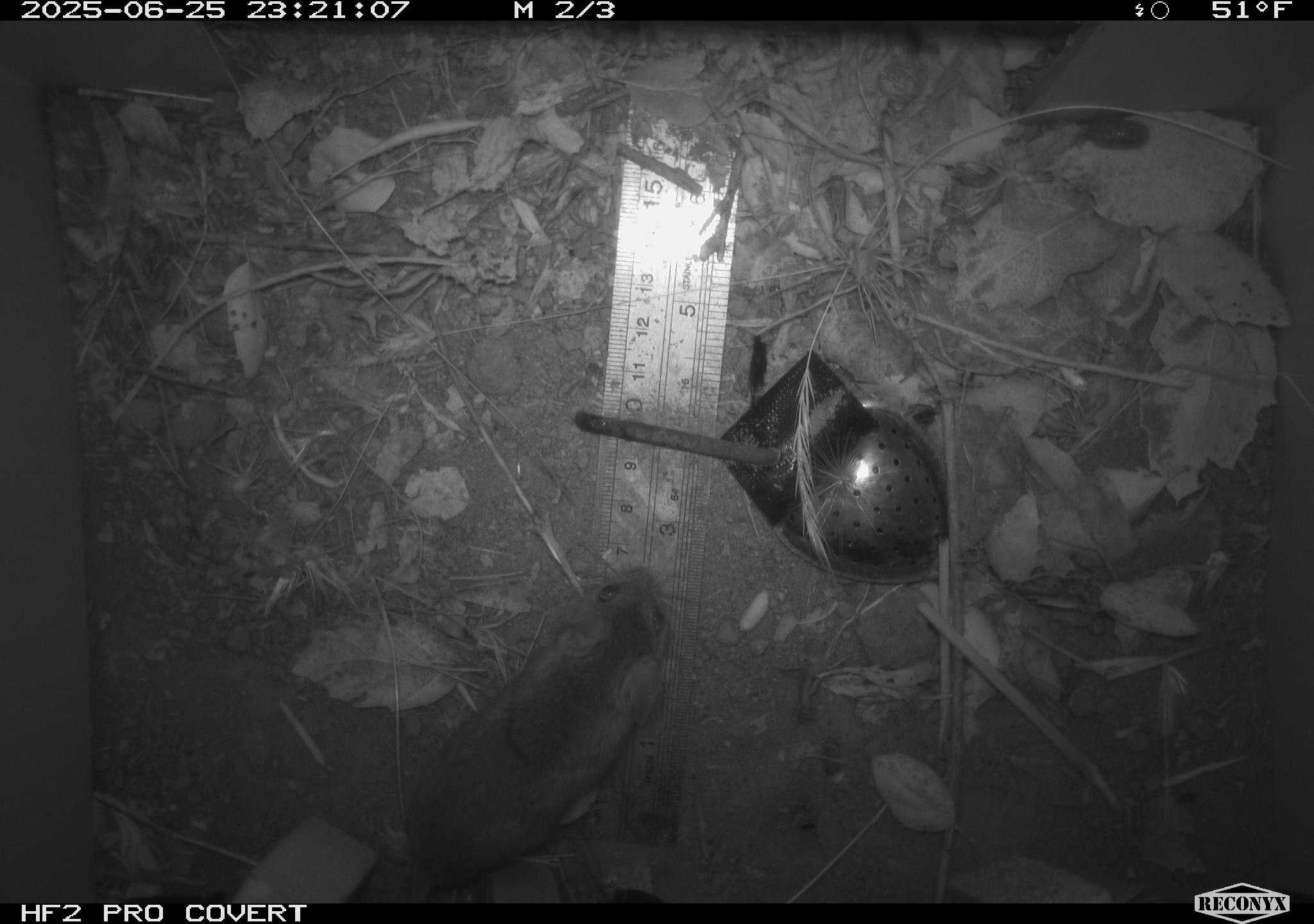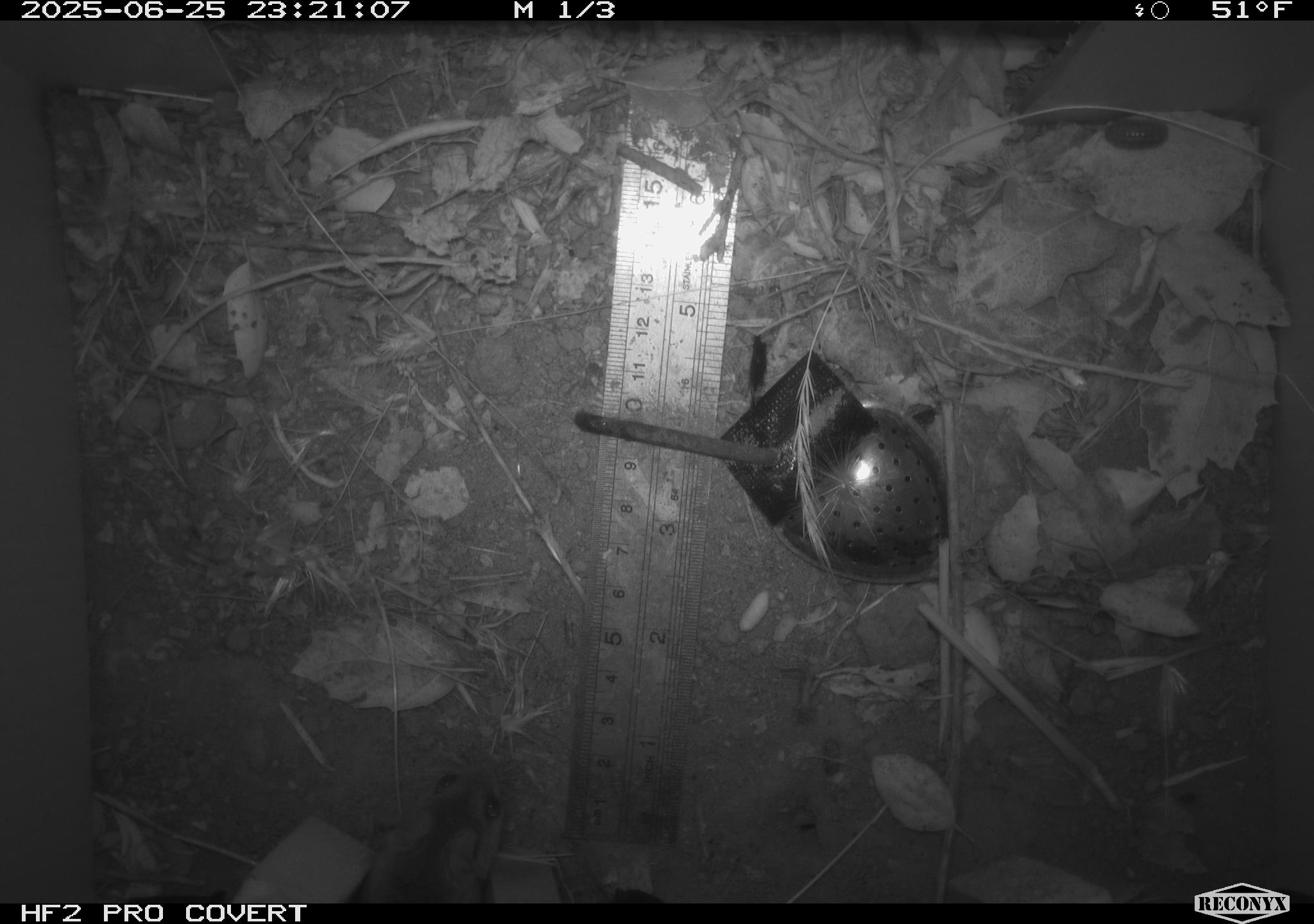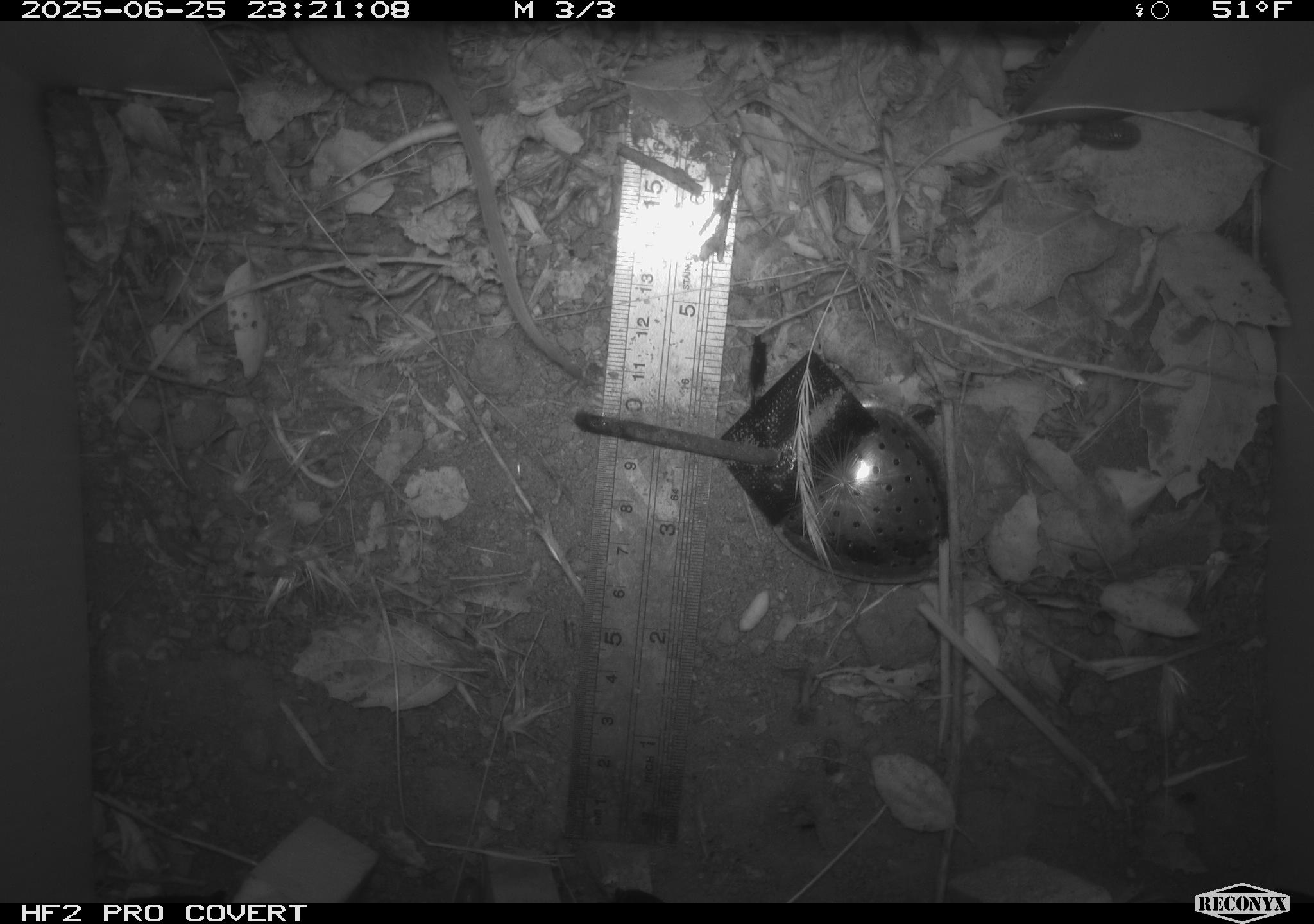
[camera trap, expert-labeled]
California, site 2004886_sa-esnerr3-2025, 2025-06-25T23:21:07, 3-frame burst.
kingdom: Animalia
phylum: Chordata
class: Mammalia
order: Rodentia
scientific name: Rodentia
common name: rodent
Rodent (Rodentia).